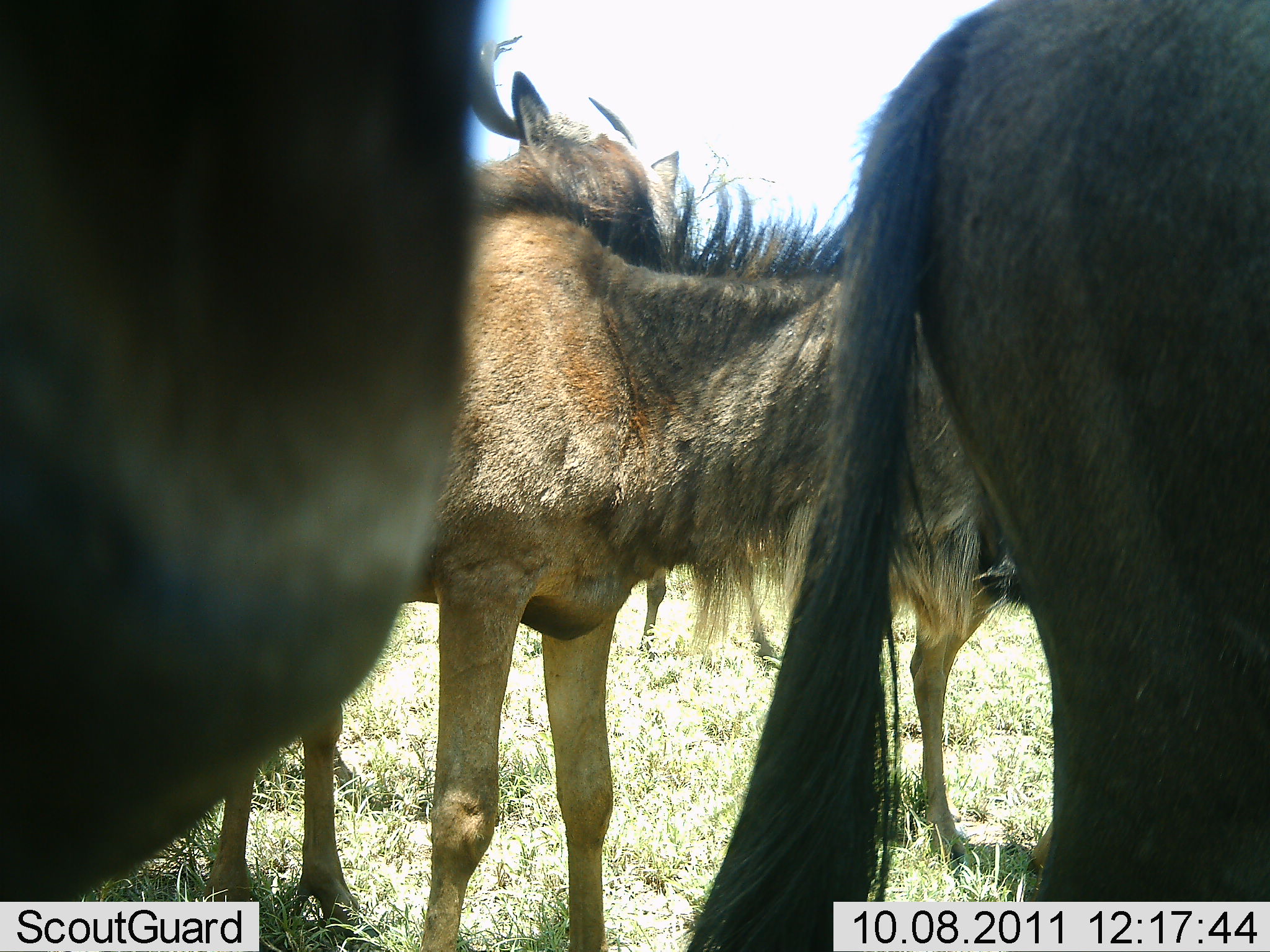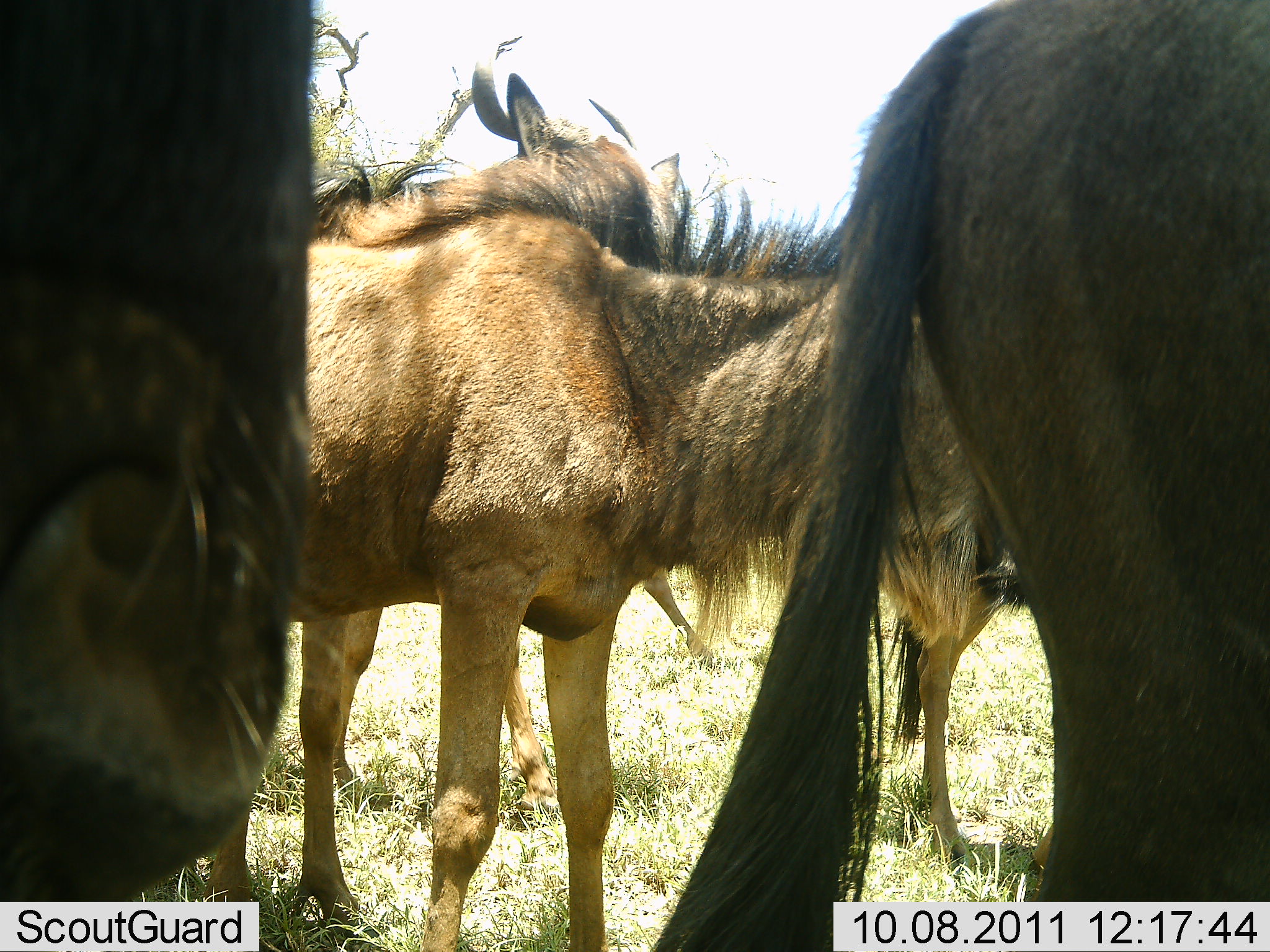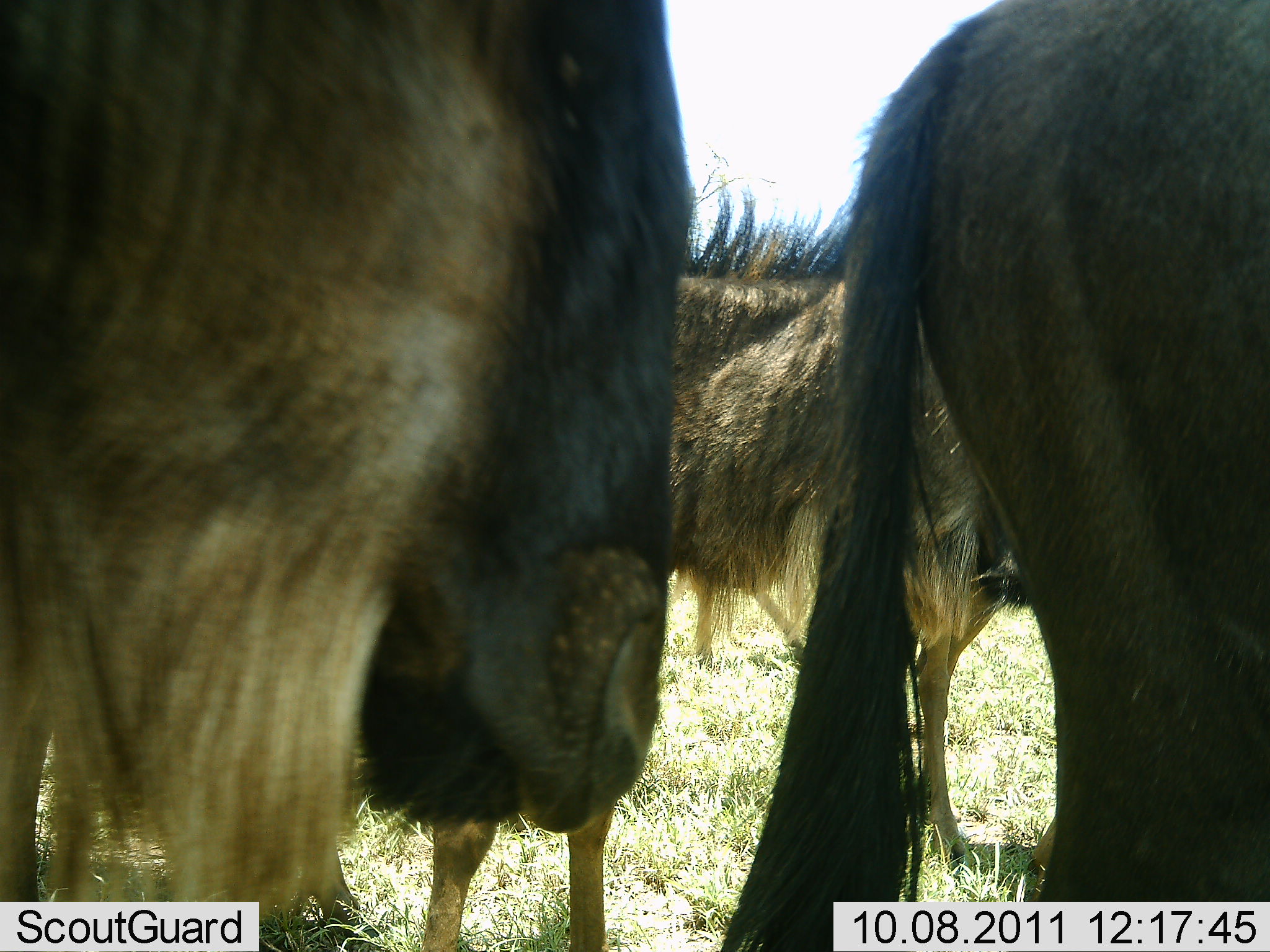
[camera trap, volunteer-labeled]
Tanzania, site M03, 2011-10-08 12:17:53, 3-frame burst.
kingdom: Animalia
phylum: Chordata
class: Mammalia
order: Artiodactyla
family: Bovidae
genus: Connochaetes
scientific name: Connochaetes taurinus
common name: blue wildebeest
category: wildebeest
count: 4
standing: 100%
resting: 0%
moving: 15%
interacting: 0%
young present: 8%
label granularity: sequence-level